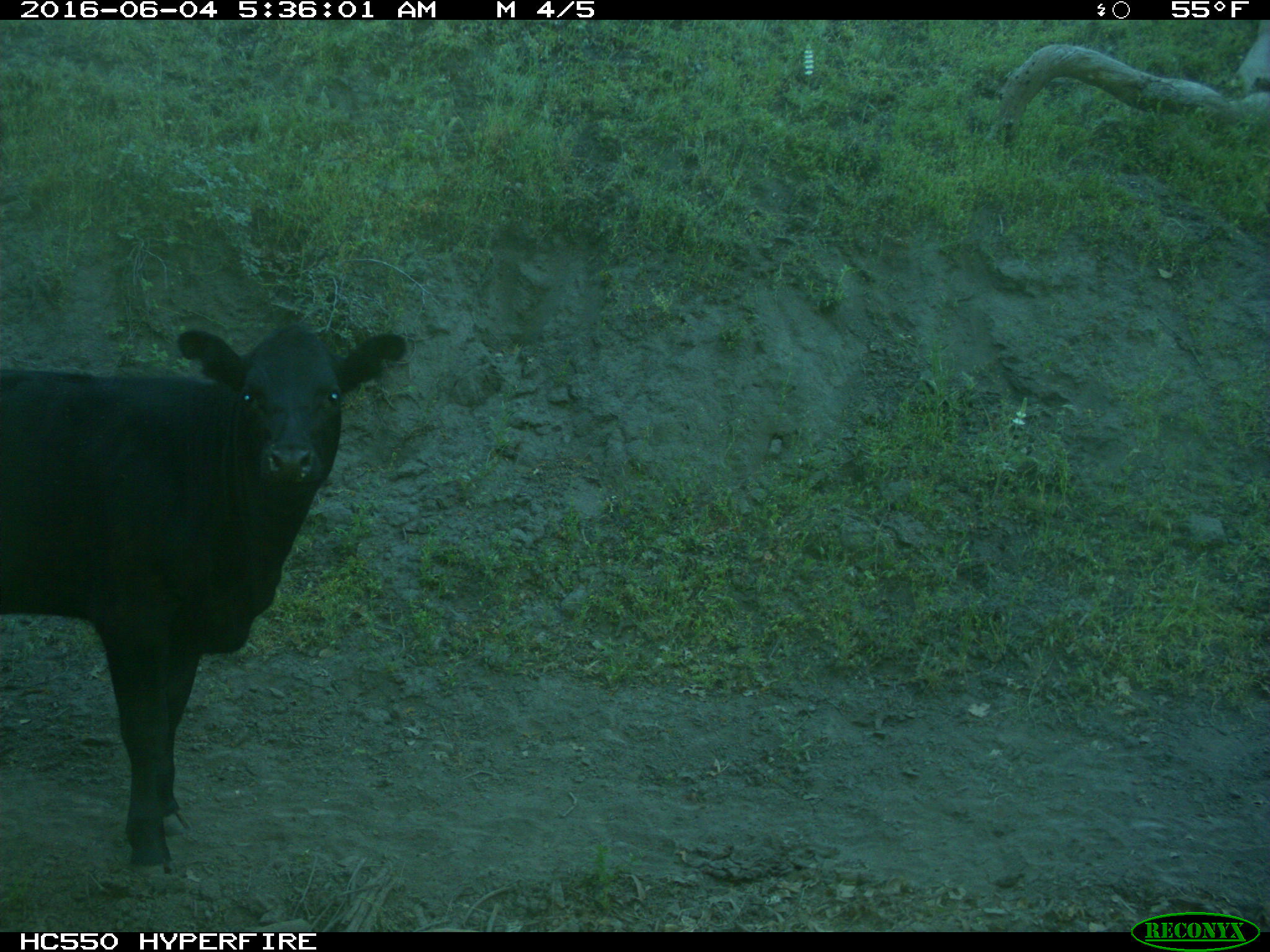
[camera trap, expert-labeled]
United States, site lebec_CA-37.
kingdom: Animalia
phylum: Chordata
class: Mammalia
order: Artiodactyla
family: Bovidae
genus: Bos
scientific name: Bos taurus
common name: domestic cow